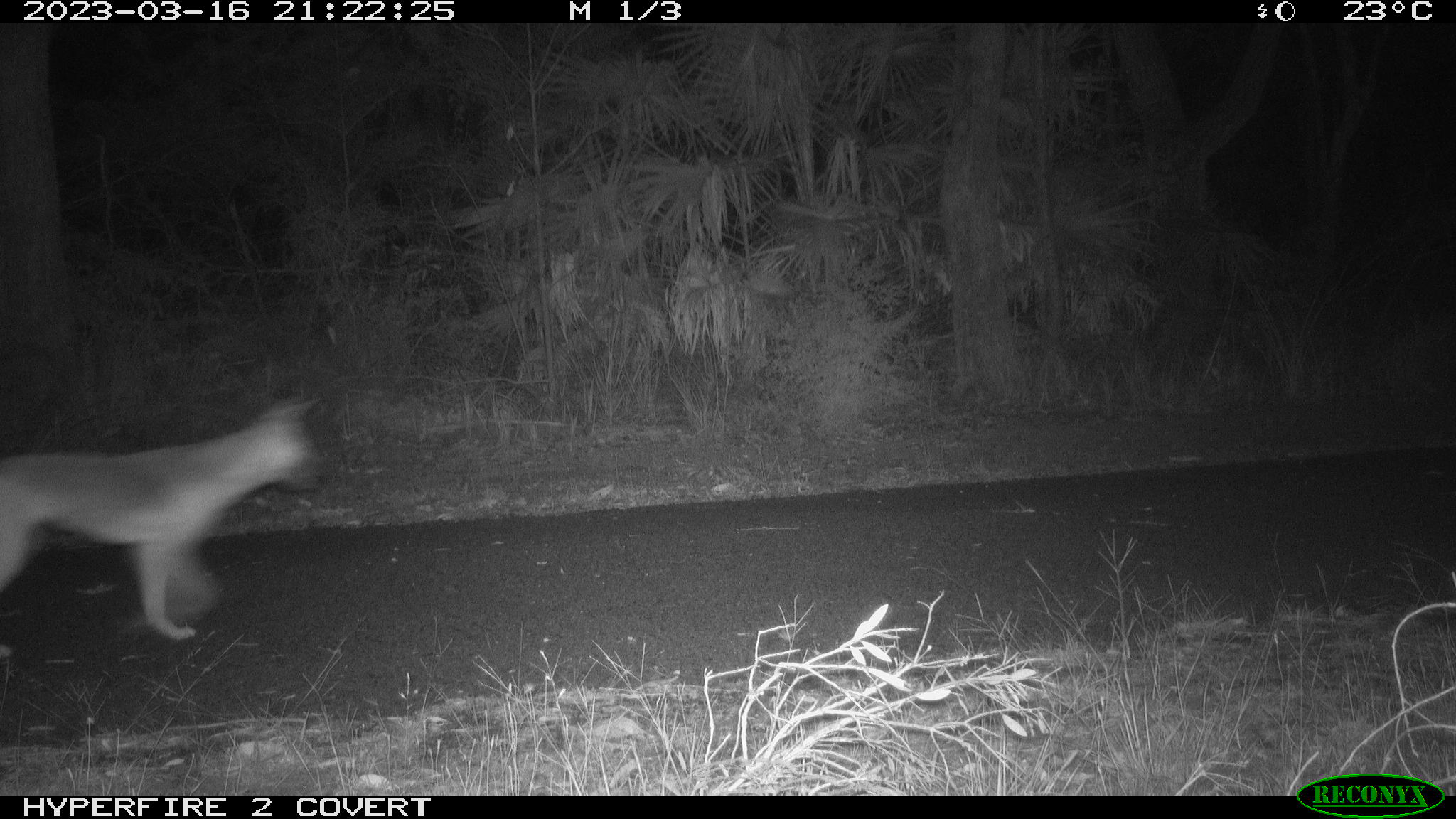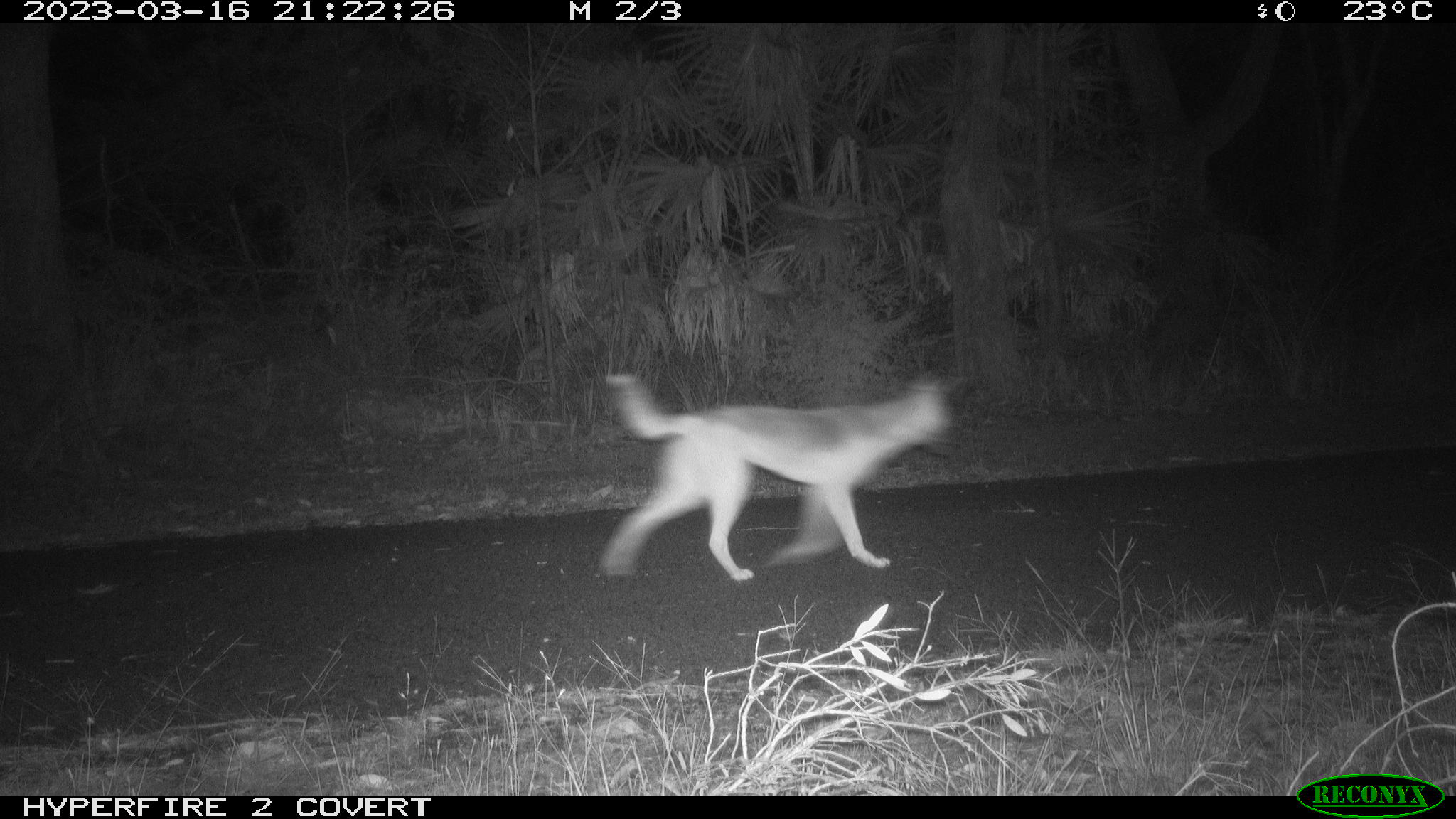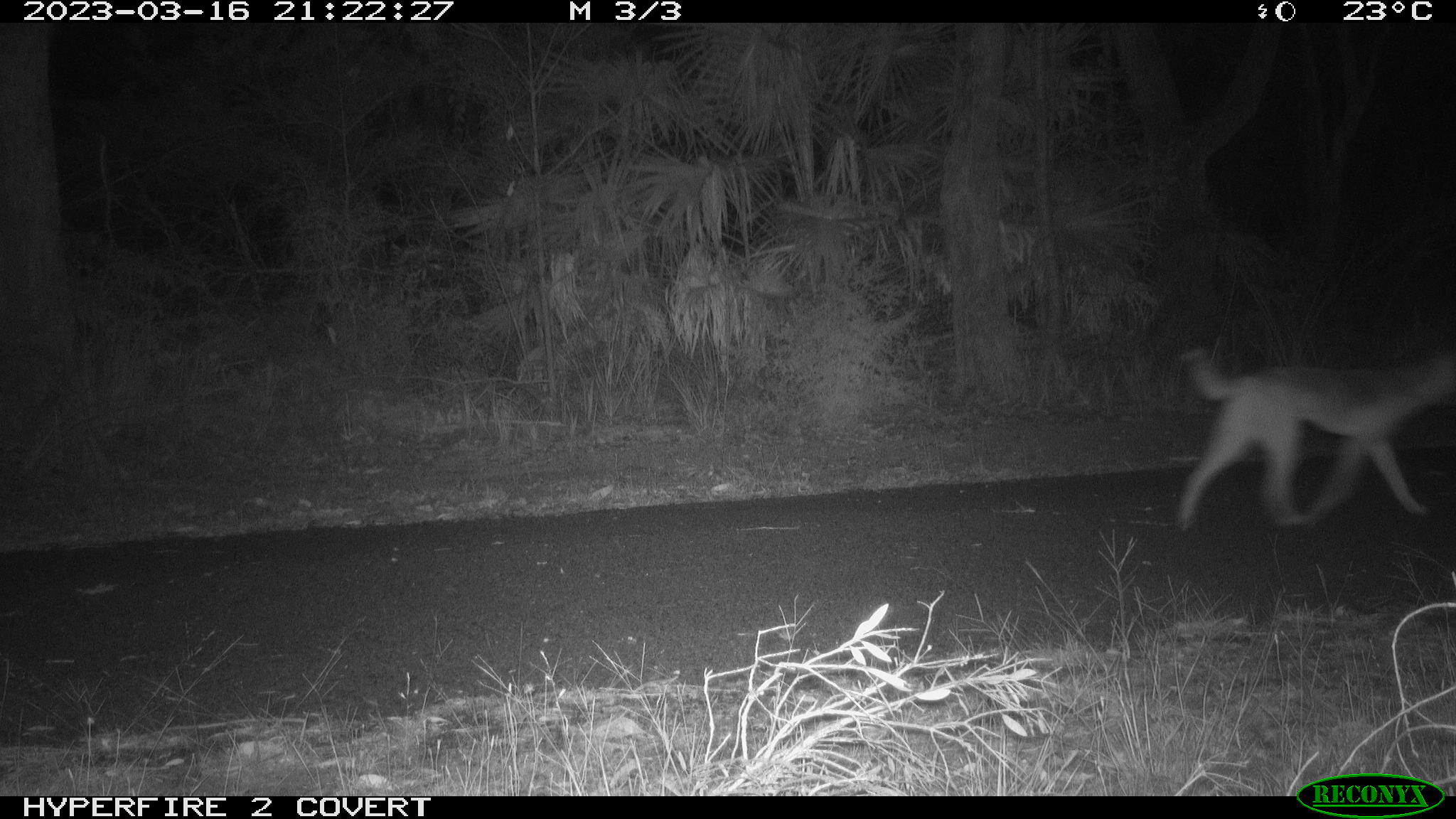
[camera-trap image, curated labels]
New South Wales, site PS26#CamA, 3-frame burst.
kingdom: Animalia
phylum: Chordata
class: Mammalia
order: Carnivora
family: Canidae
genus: Canis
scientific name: Canis familiaris dingo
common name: dingo